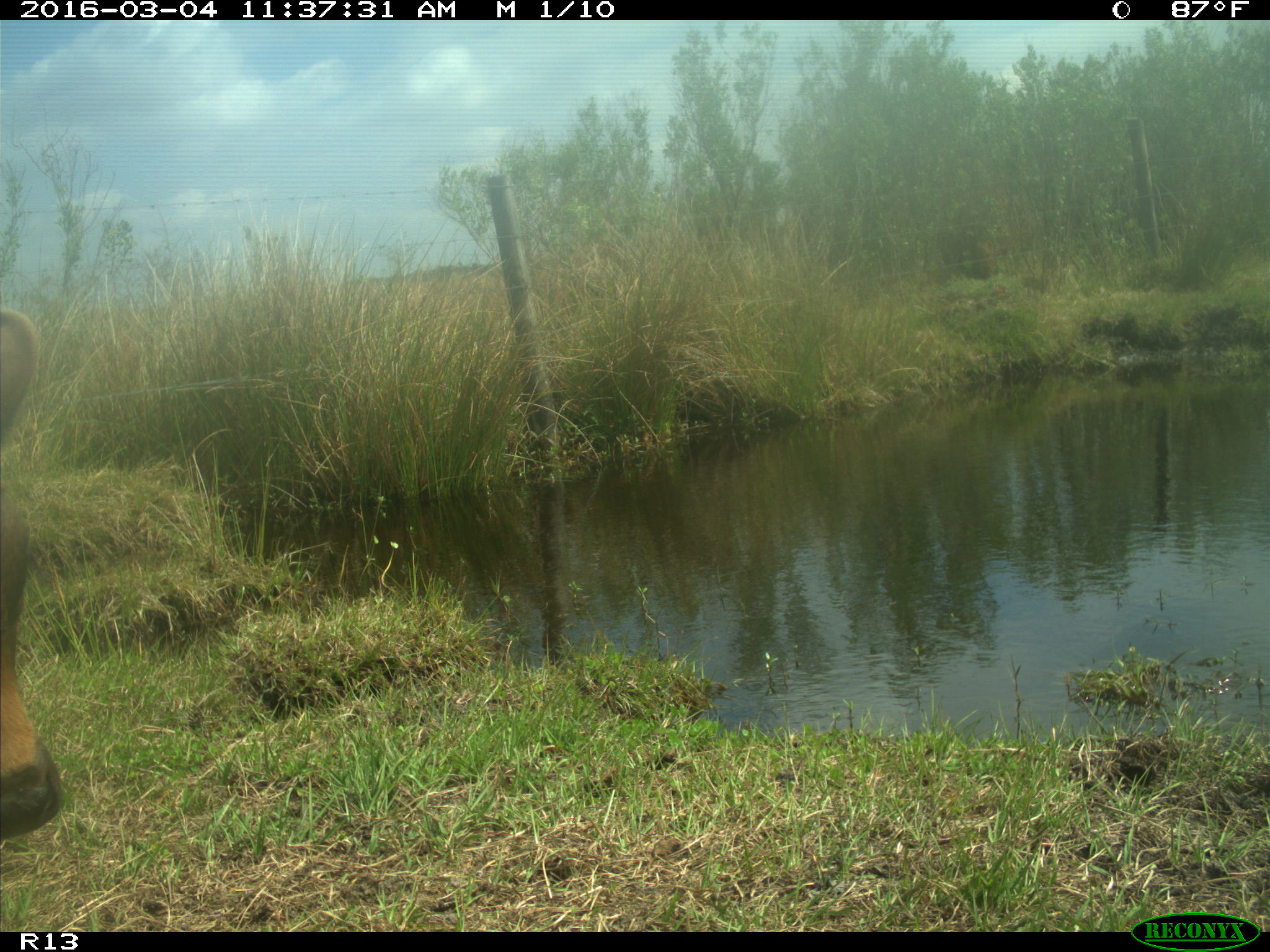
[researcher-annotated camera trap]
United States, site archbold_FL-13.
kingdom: Animalia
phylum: Chordata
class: Mammalia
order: Artiodactyla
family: Bovidae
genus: Bos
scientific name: Bos taurus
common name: domestic cow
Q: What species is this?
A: Bos taurus (domestic cow).